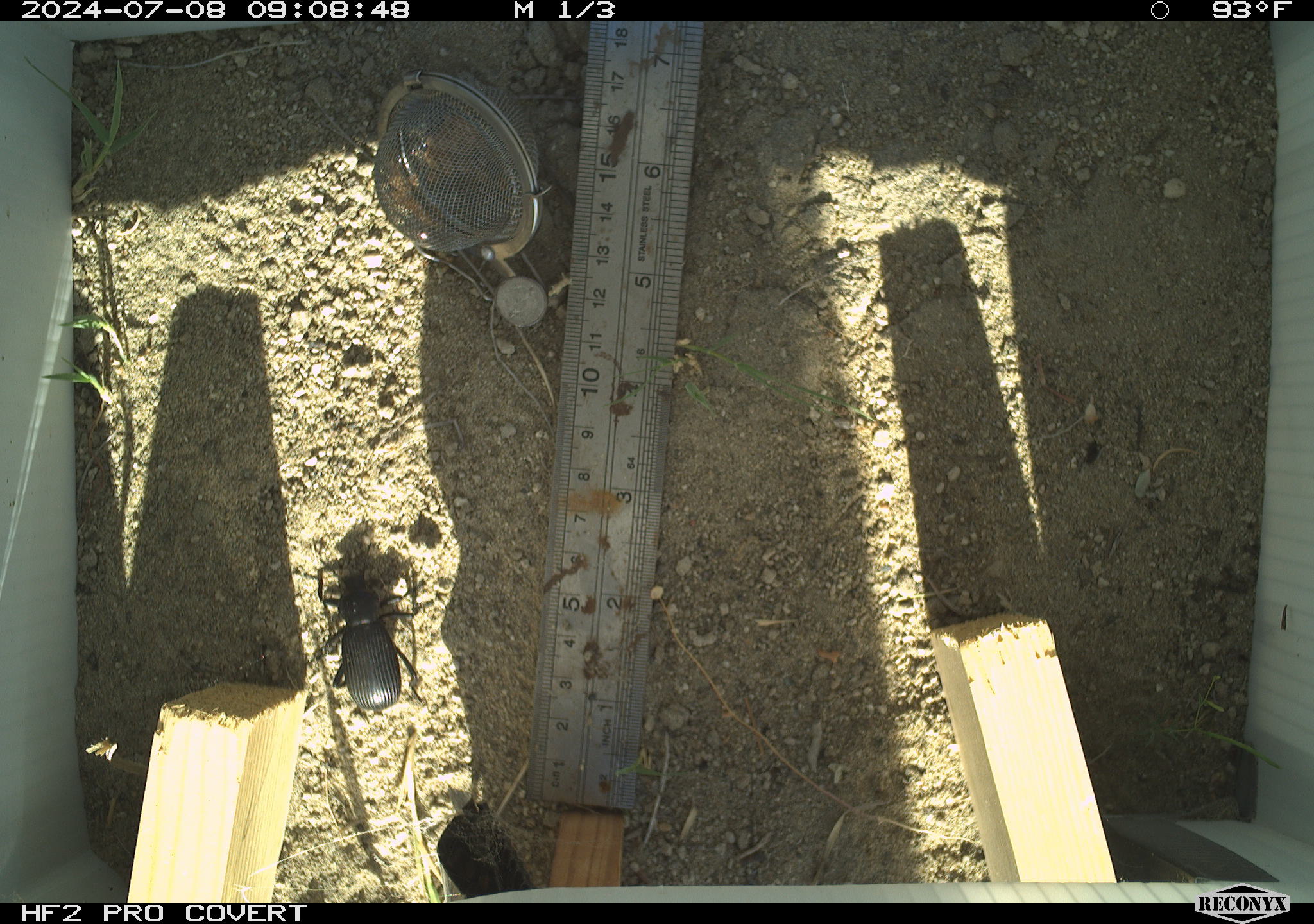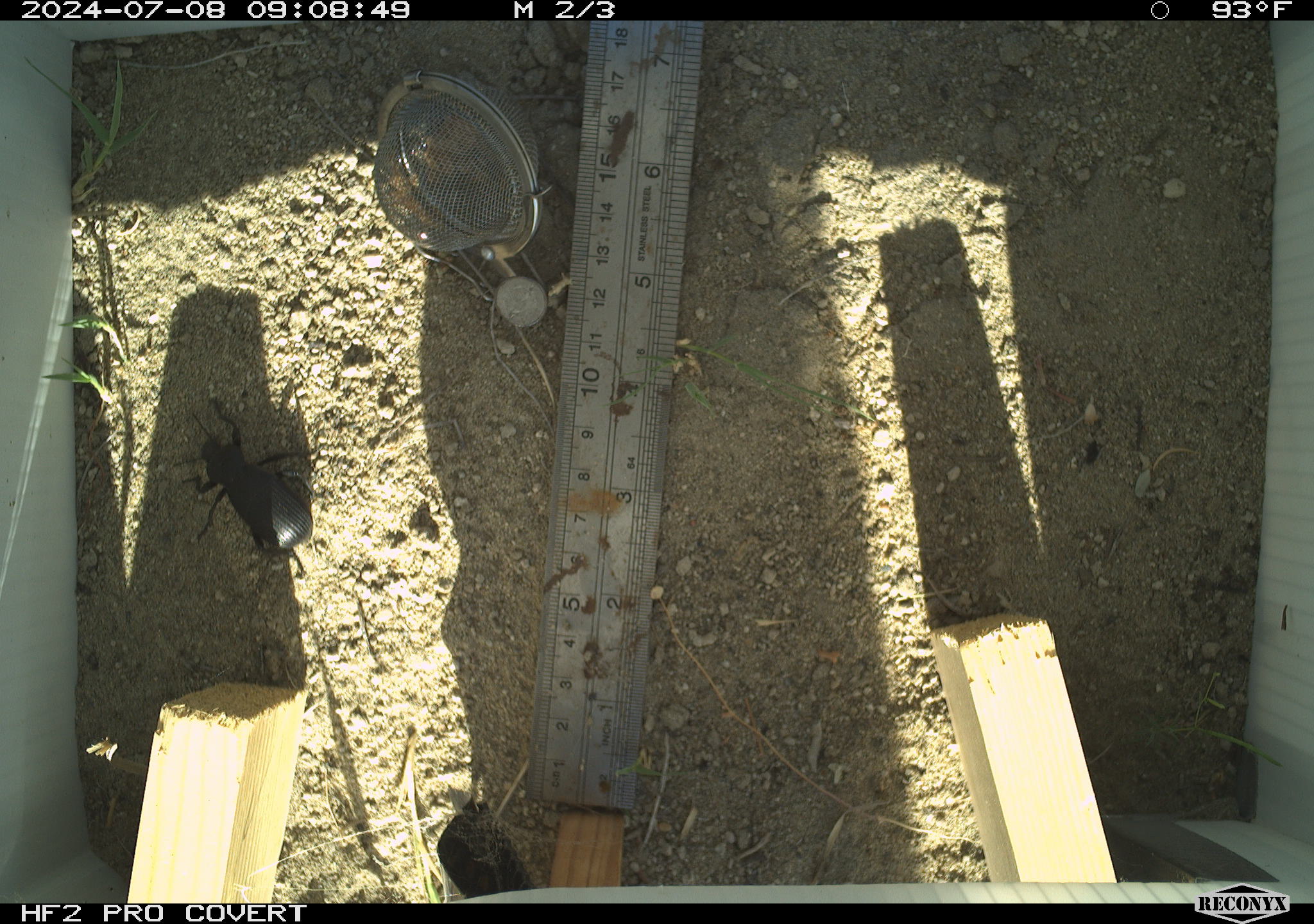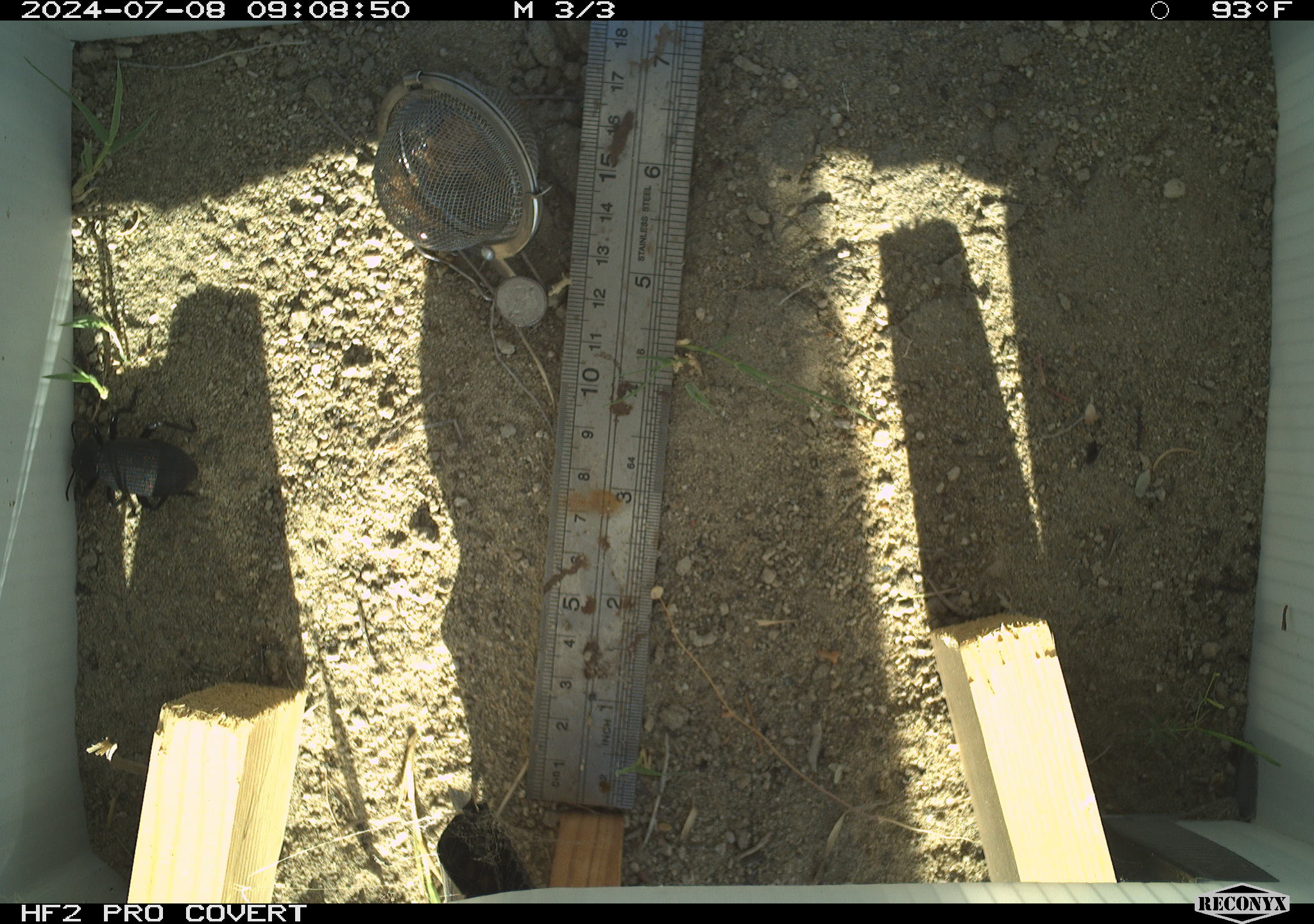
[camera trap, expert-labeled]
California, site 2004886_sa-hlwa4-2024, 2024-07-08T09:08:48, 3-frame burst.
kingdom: Animalia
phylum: Arthropoda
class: Insecta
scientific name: Insecta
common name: insect